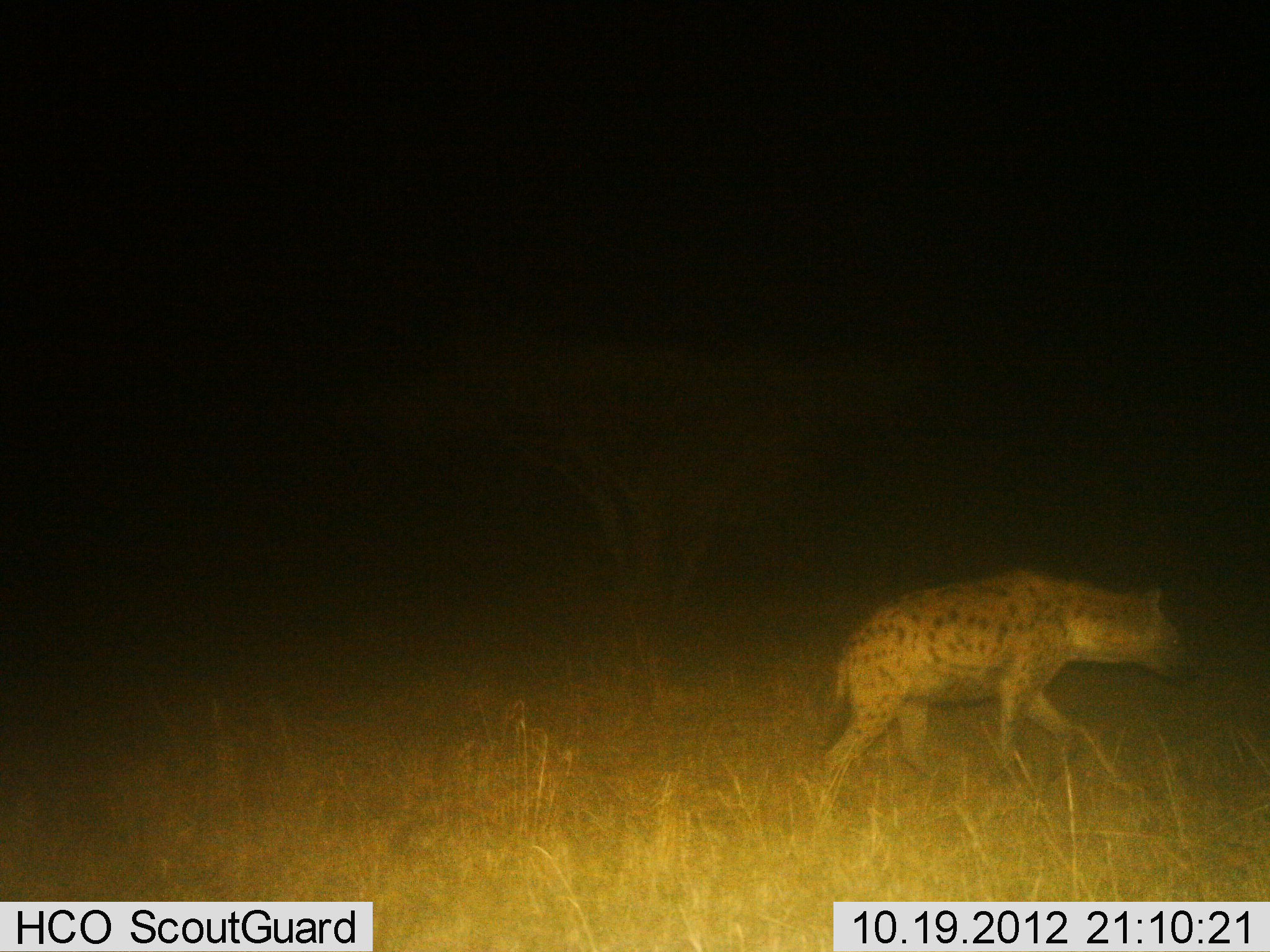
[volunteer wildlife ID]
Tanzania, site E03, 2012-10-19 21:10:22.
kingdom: Animalia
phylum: Chordata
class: Mammalia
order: Carnivora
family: Hyaenidae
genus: Crocuta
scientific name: Crocuta crocuta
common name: spotted hyena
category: hyenaspotted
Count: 1.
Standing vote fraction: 20%.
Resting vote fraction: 0%.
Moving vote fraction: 100%.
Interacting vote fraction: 0%.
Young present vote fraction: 0%.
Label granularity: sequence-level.